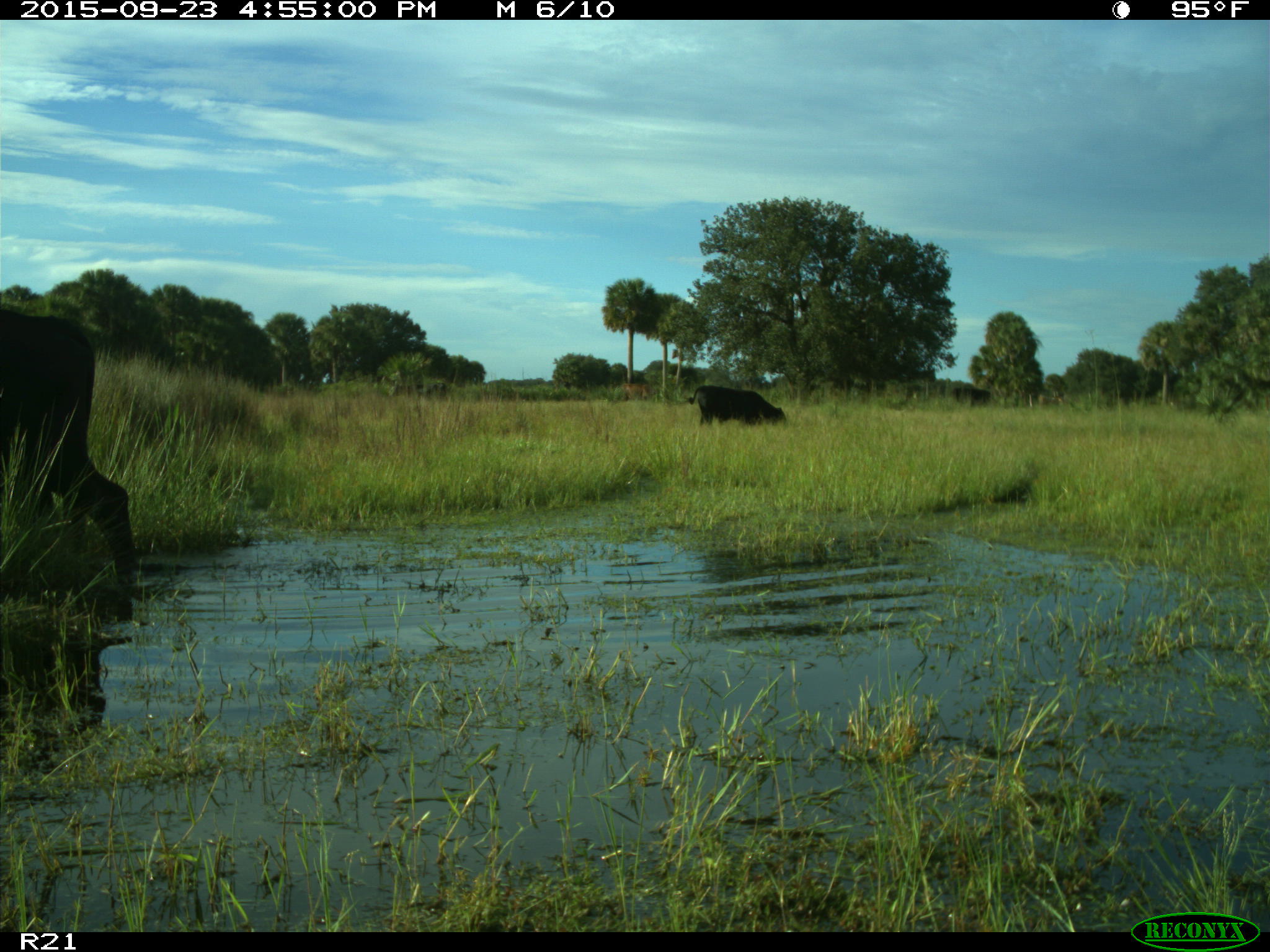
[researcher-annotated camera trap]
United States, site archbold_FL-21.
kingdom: Animalia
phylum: Chordata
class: Mammalia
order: Artiodactyla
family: Bovidae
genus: Bos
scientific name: Bos taurus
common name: domestic cow